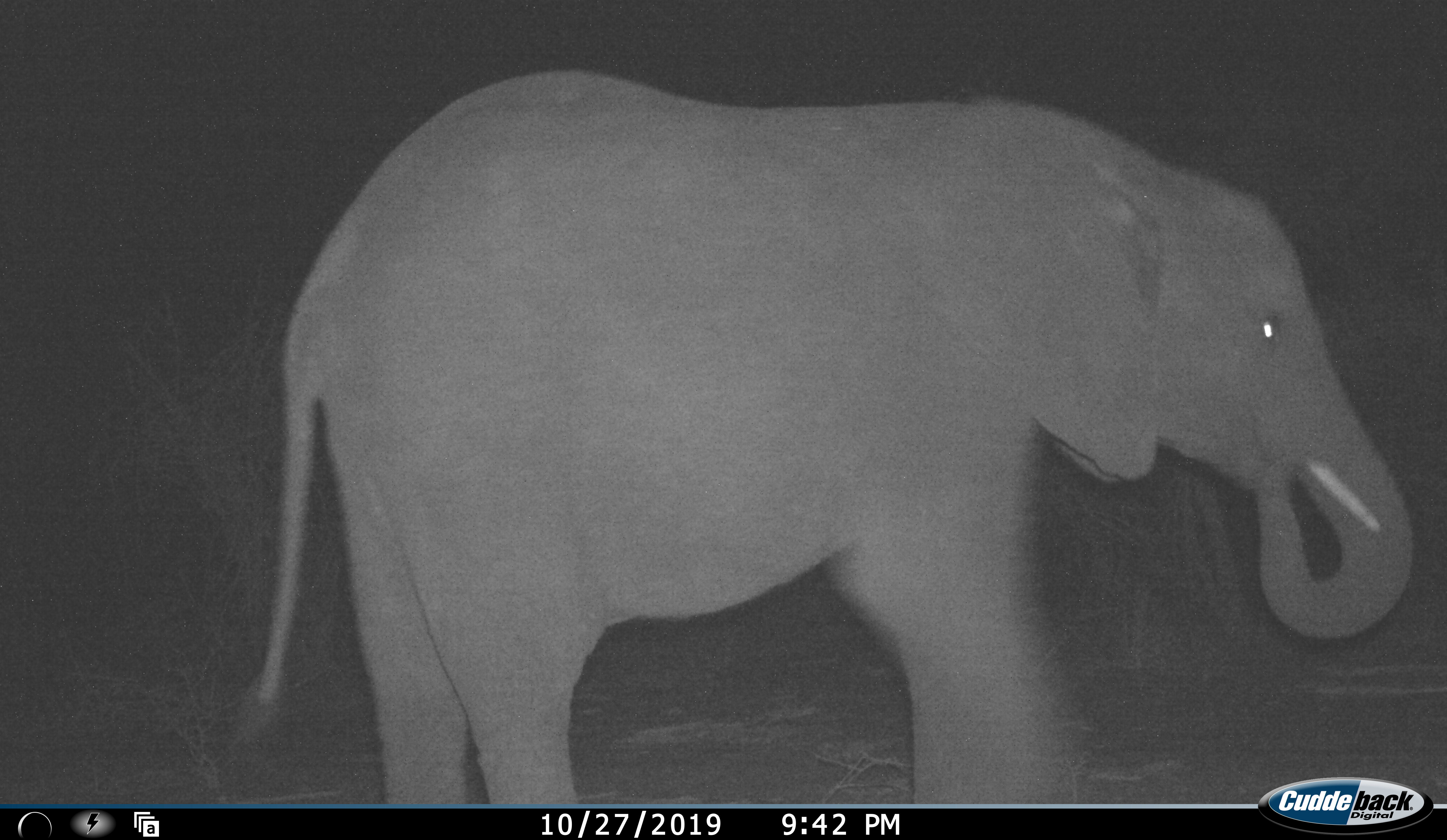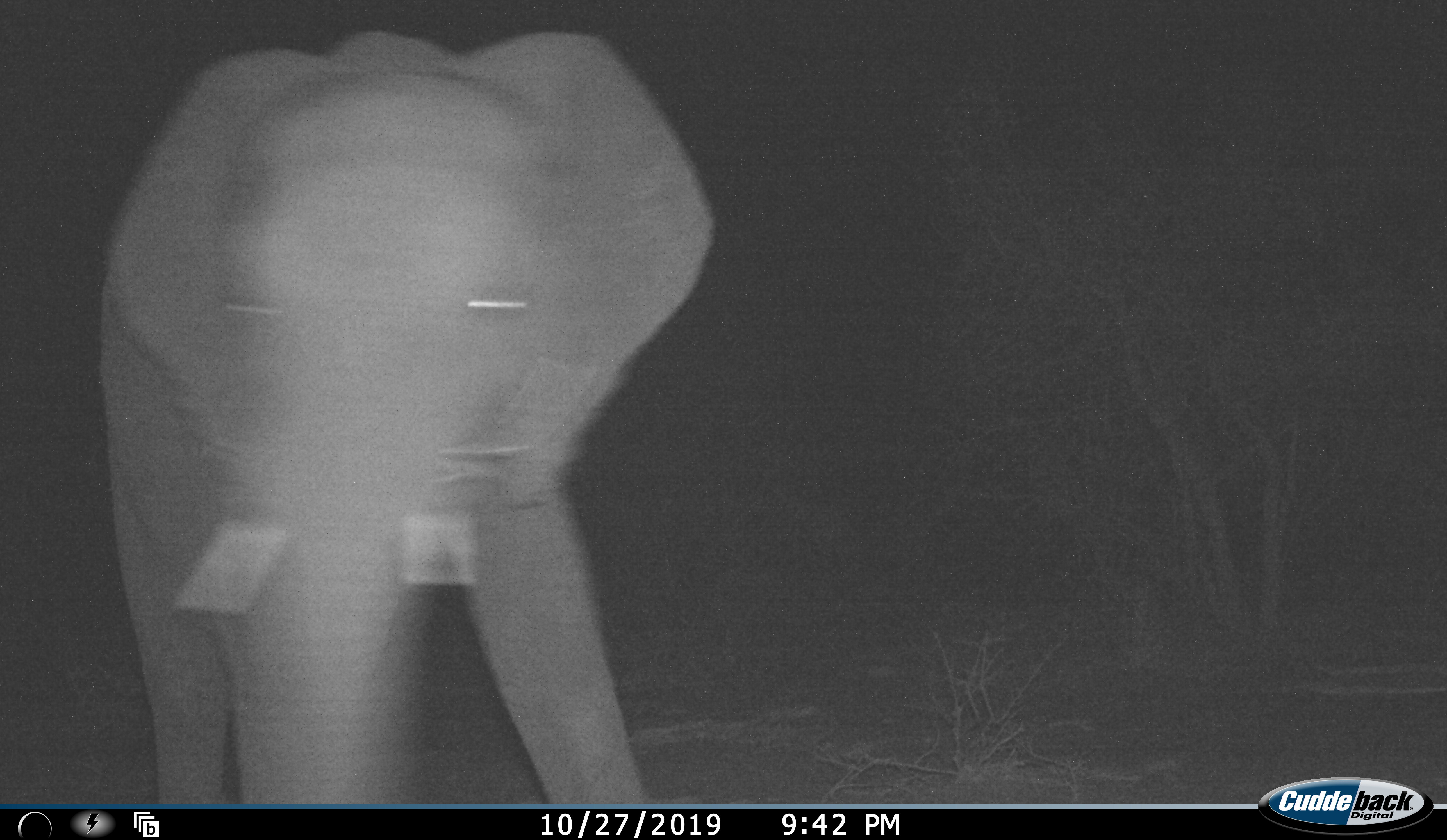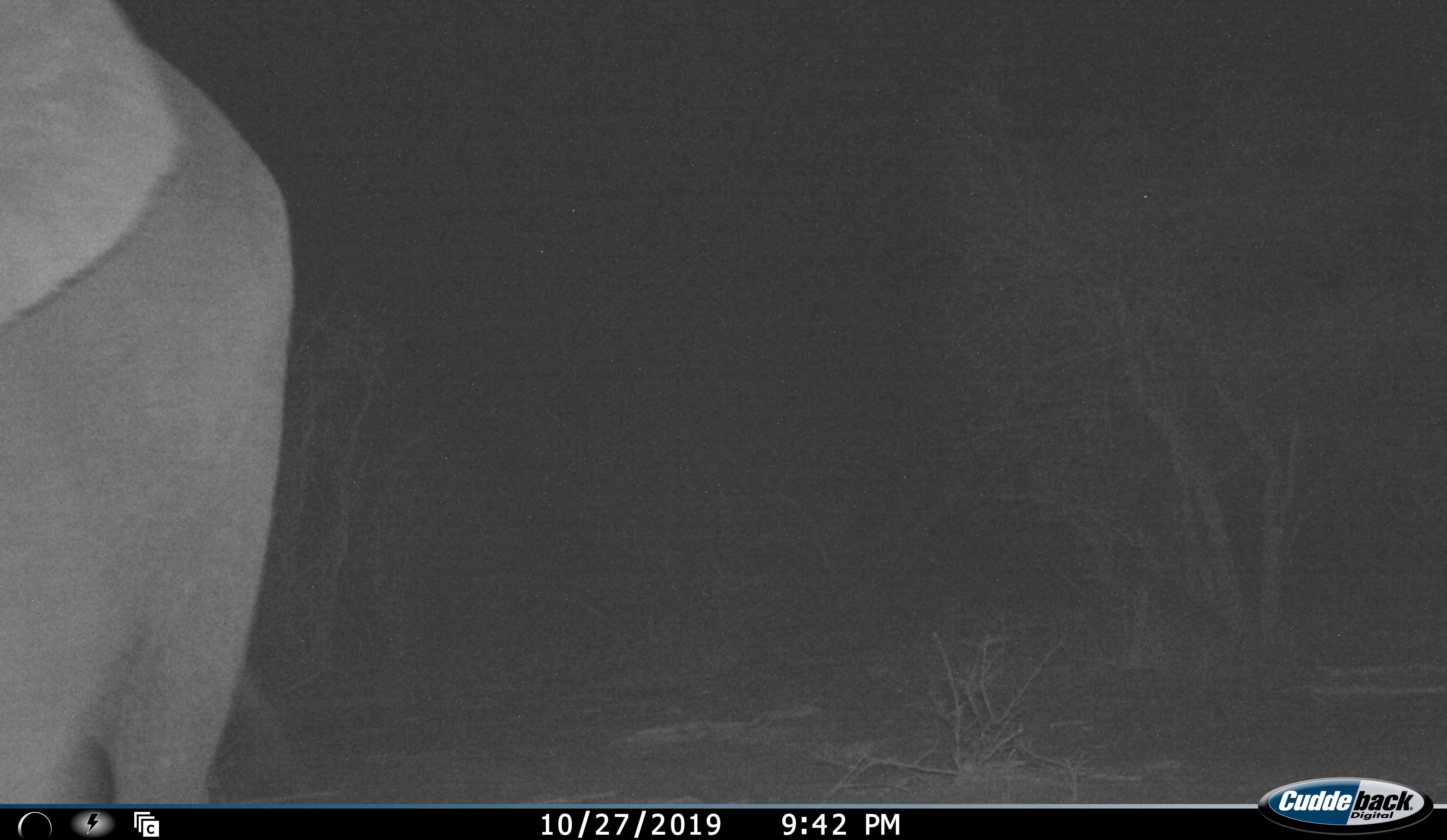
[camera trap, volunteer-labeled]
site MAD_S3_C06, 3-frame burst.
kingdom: Animalia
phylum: Chordata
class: Mammalia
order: Proboscidea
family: Elephantidae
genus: Loxodonta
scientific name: Loxodonta africana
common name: african bush elephant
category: elephant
Elephant (african bush elephant) (Loxodonta africana), count 1. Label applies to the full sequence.